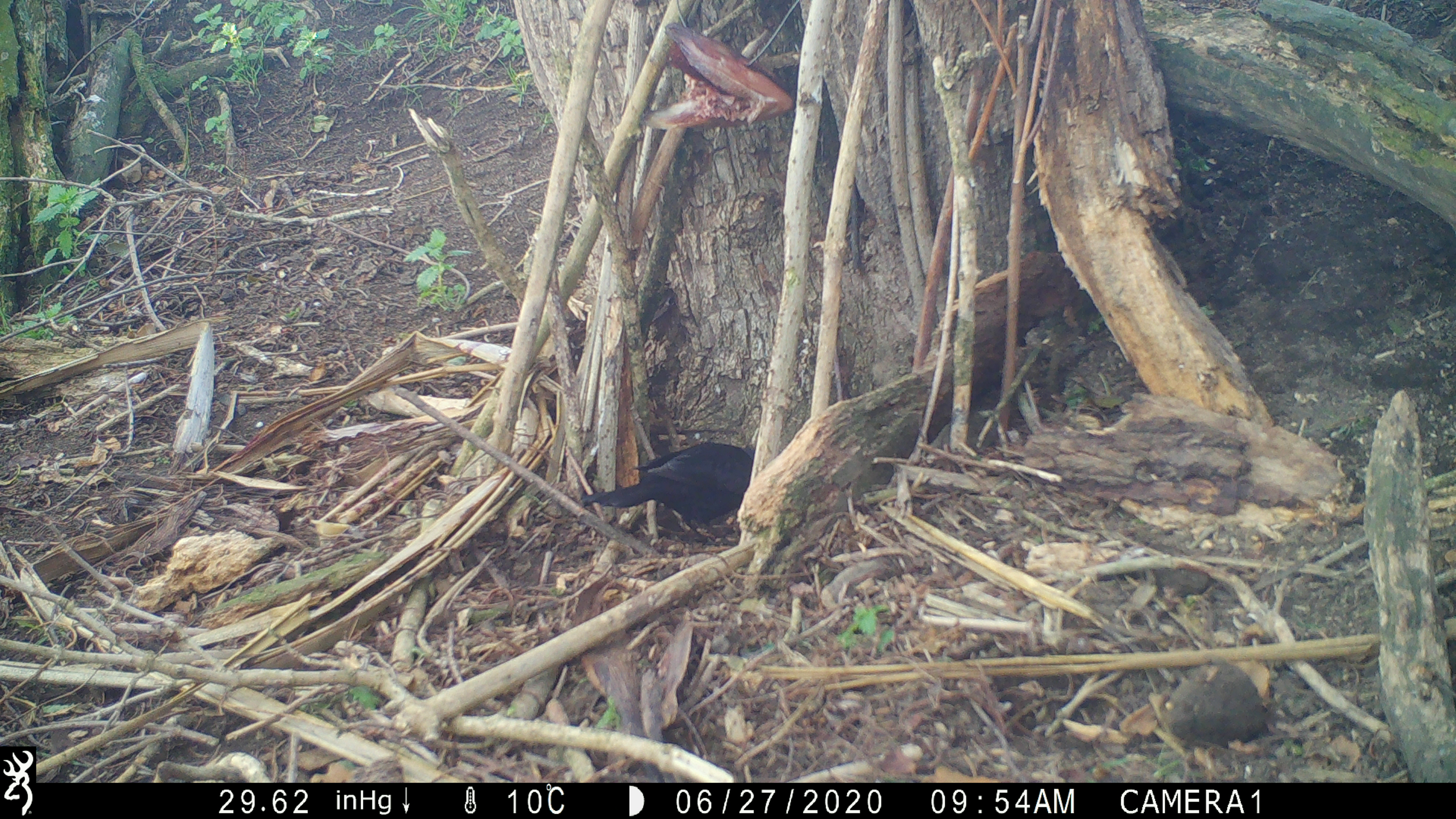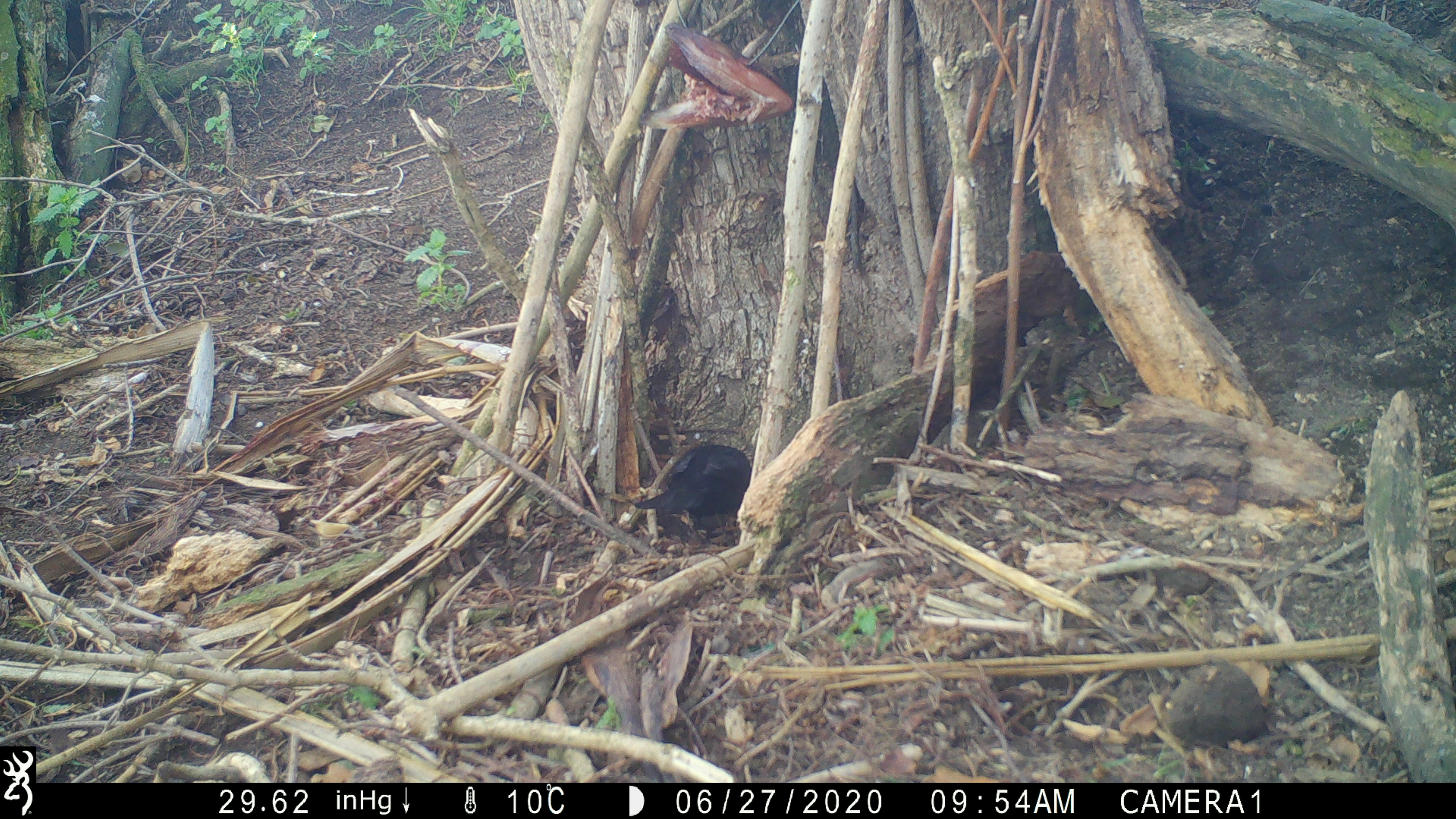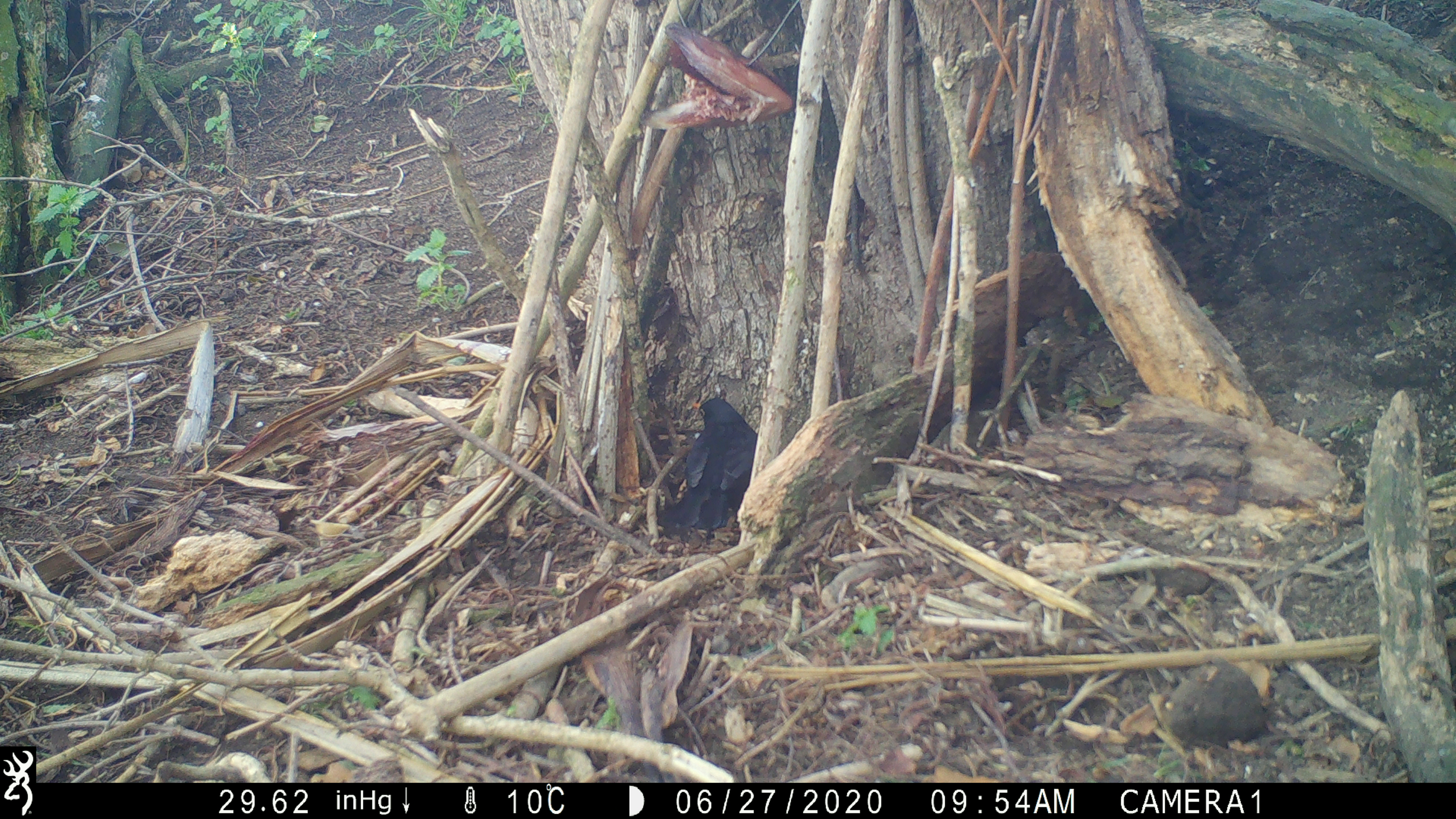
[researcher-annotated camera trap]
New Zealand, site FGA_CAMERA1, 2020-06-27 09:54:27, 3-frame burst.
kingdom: Animalia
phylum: Chordata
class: Aves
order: Passeriformes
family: Turdidae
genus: Turdus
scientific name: Turdus merula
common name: eurasian blackbird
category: blackbird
Blackbird (eurasian blackbird) (Turdus merula).